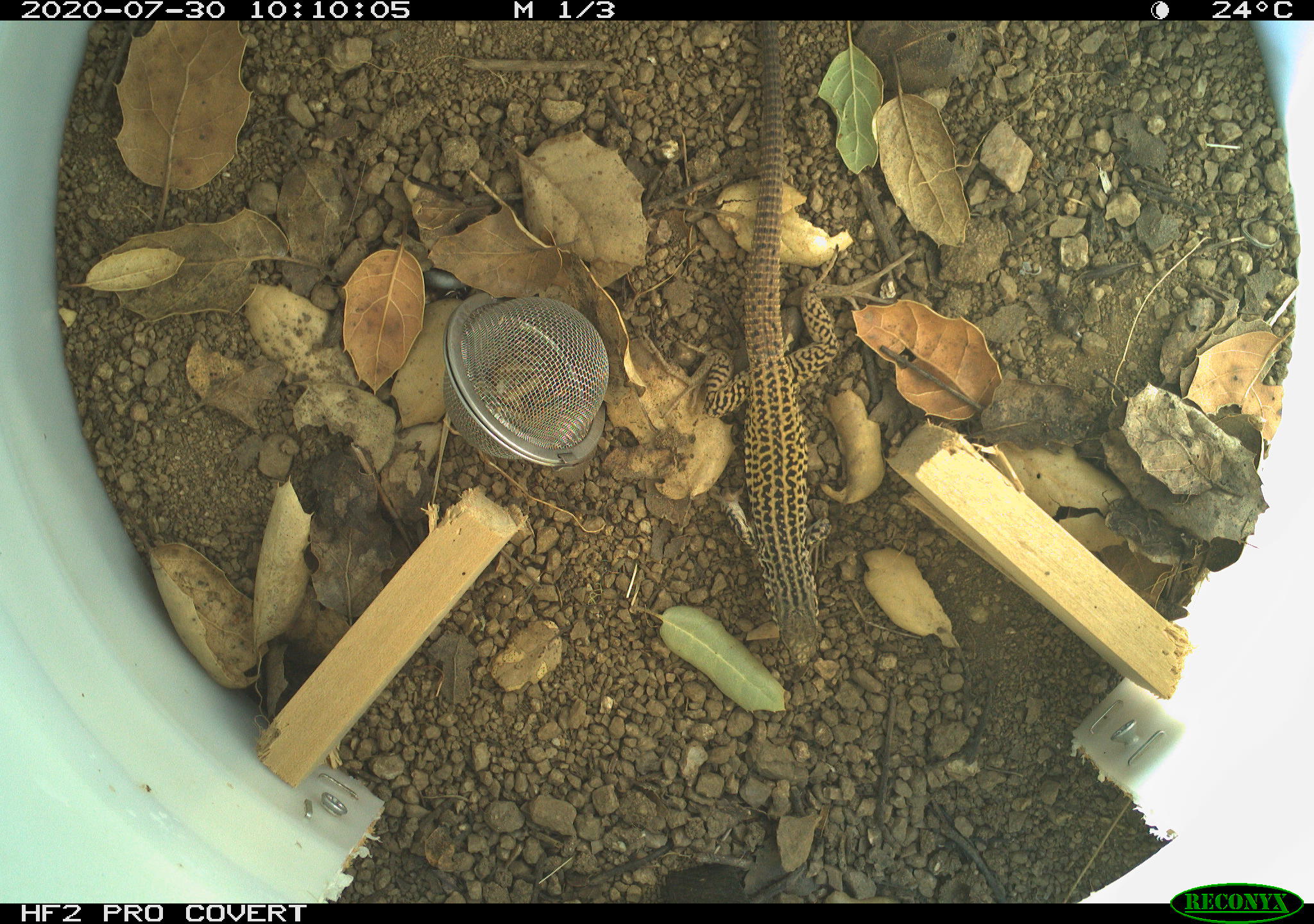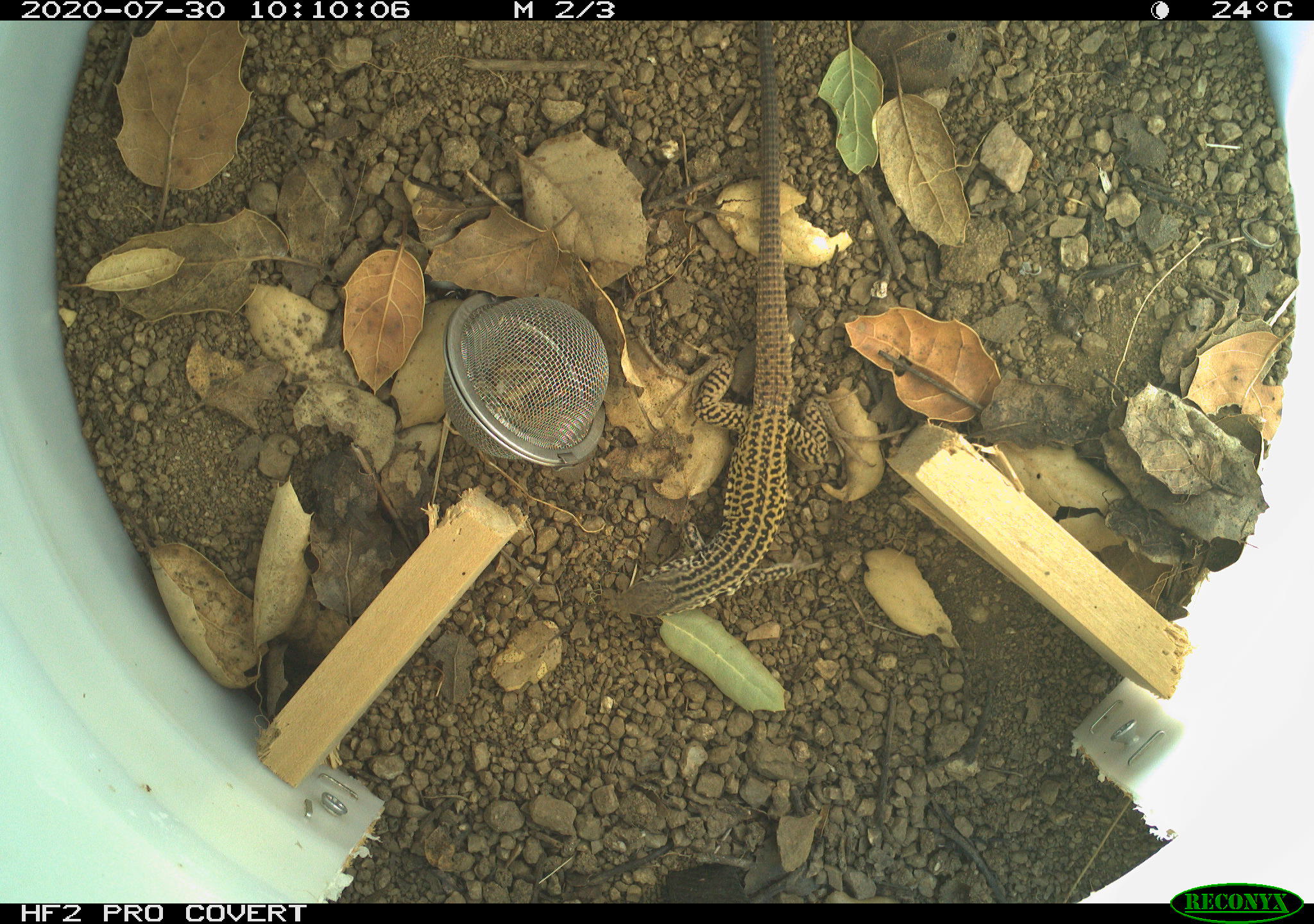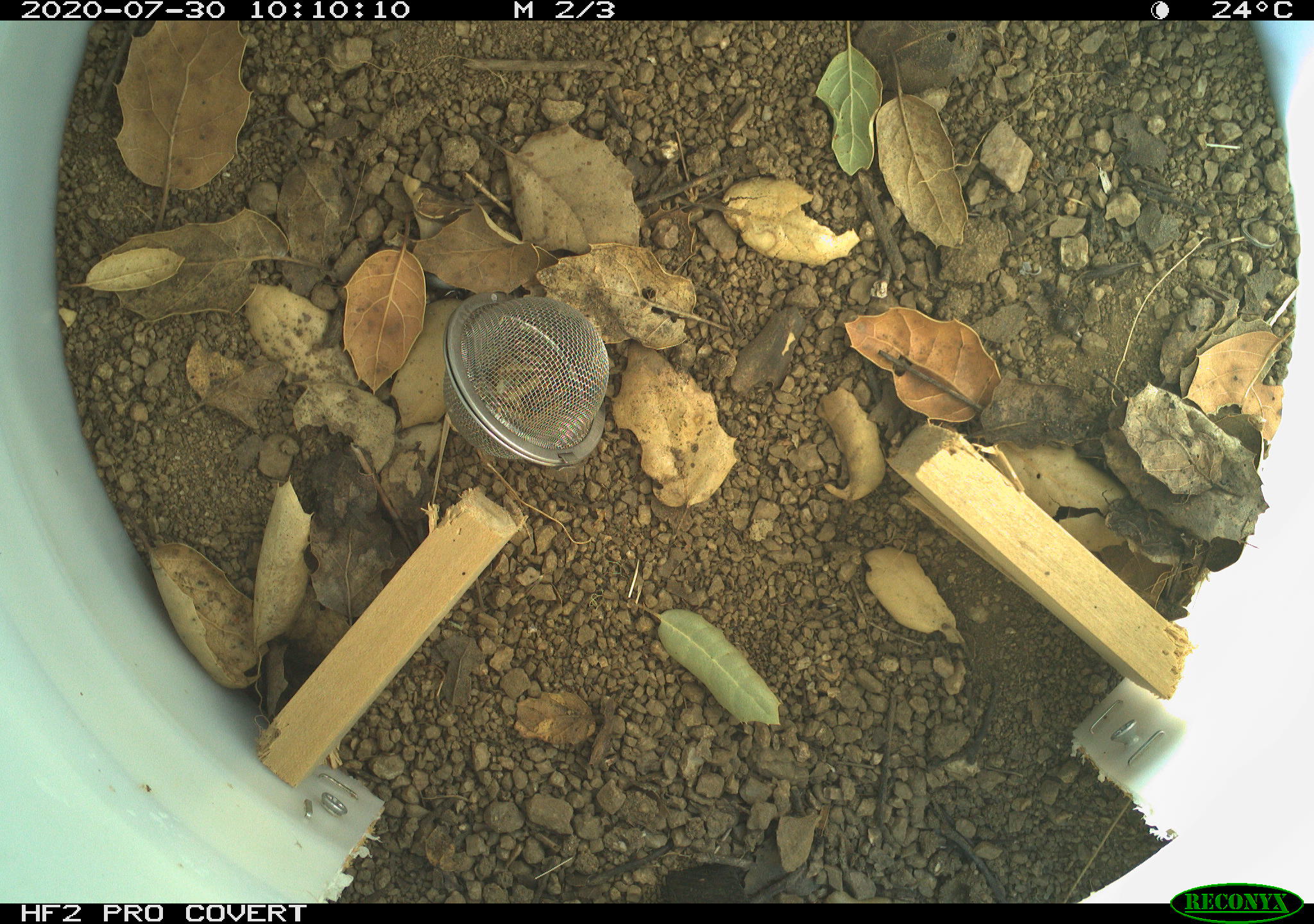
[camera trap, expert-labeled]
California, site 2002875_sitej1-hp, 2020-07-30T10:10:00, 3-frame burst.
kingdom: Animalia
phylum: Chordata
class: Reptilia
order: Squamata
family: Teiidae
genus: Aspidoscelis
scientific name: Aspidoscelis tigris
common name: western whiptail